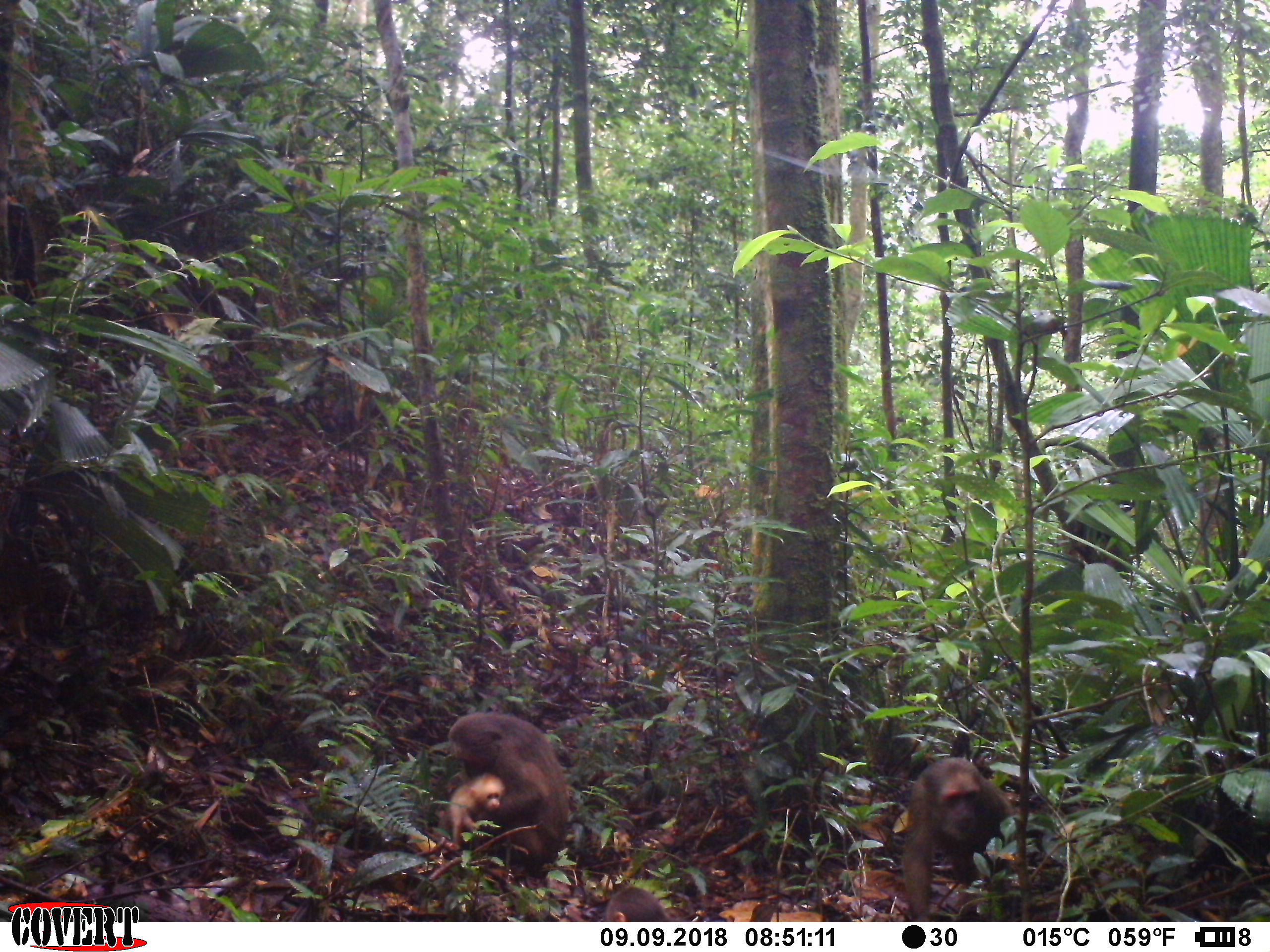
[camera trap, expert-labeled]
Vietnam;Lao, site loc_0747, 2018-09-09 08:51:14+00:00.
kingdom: Animalia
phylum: Chordata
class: Mammalia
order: Primates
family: Cercopithecidae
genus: Macaca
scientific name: Macaca arctoides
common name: stump-tailed macaque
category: stump tailed macaque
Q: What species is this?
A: Stump tailed macaque (stump-tailed macaque) (Macaca arctoides).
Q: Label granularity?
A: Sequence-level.